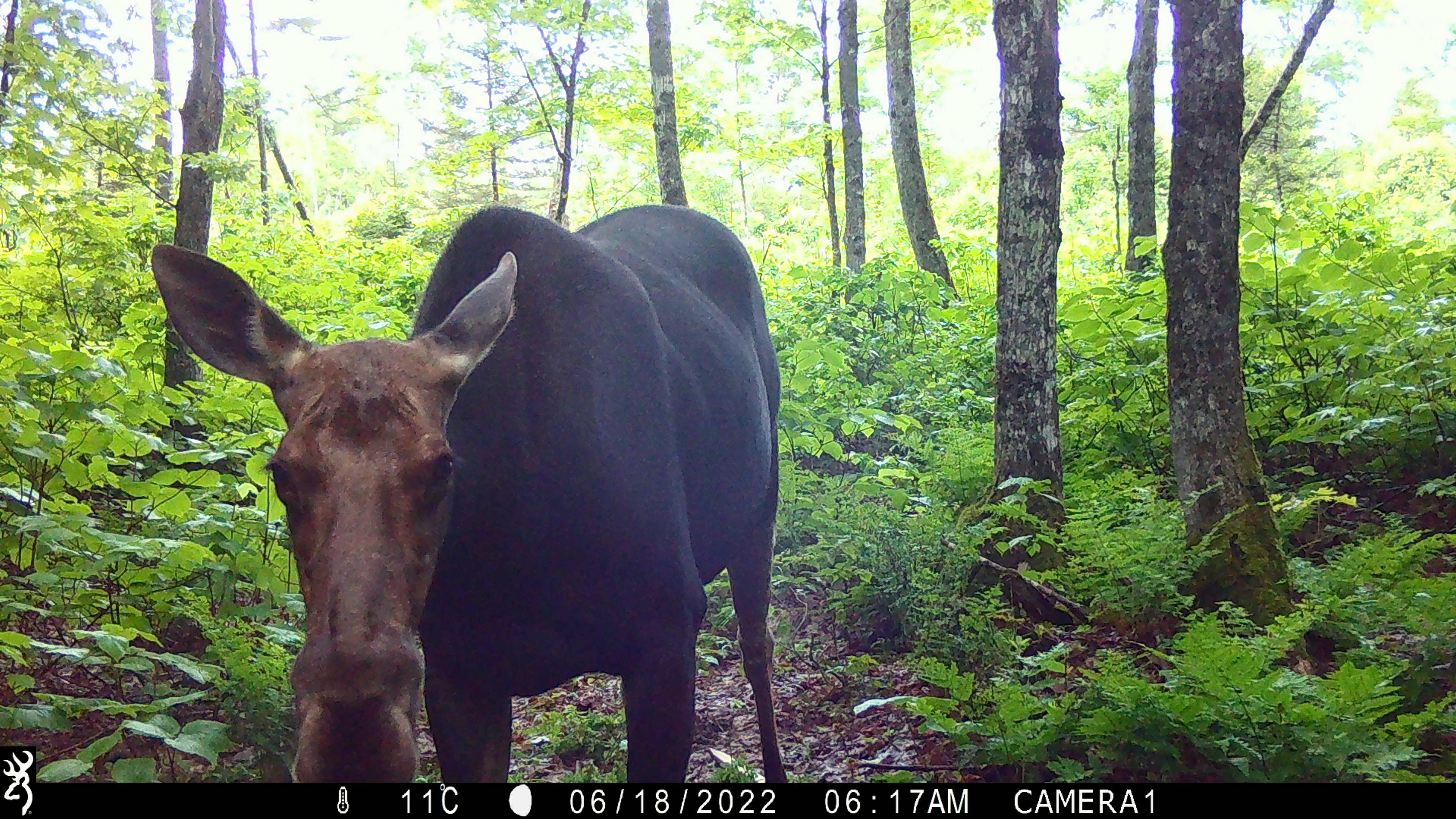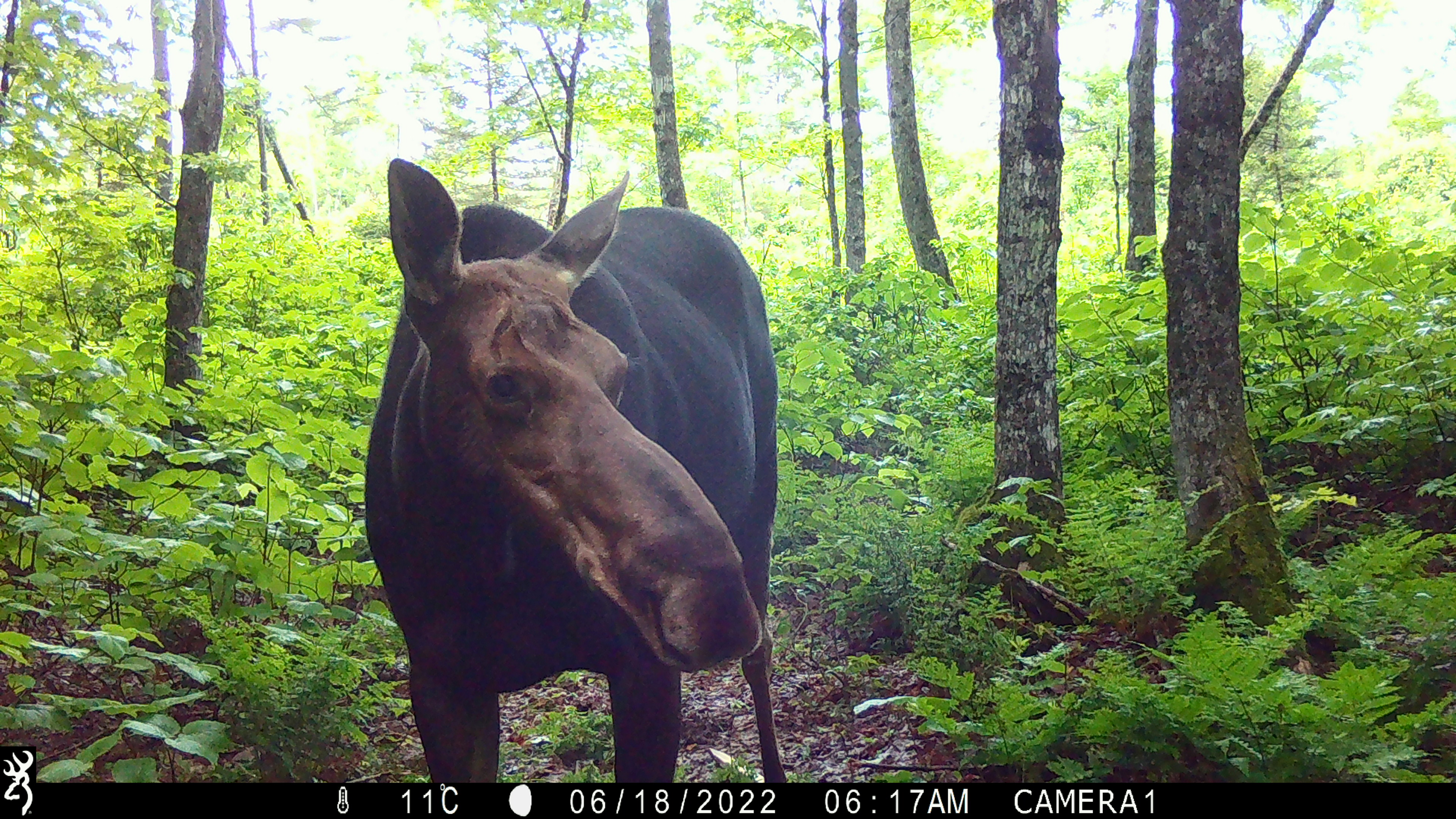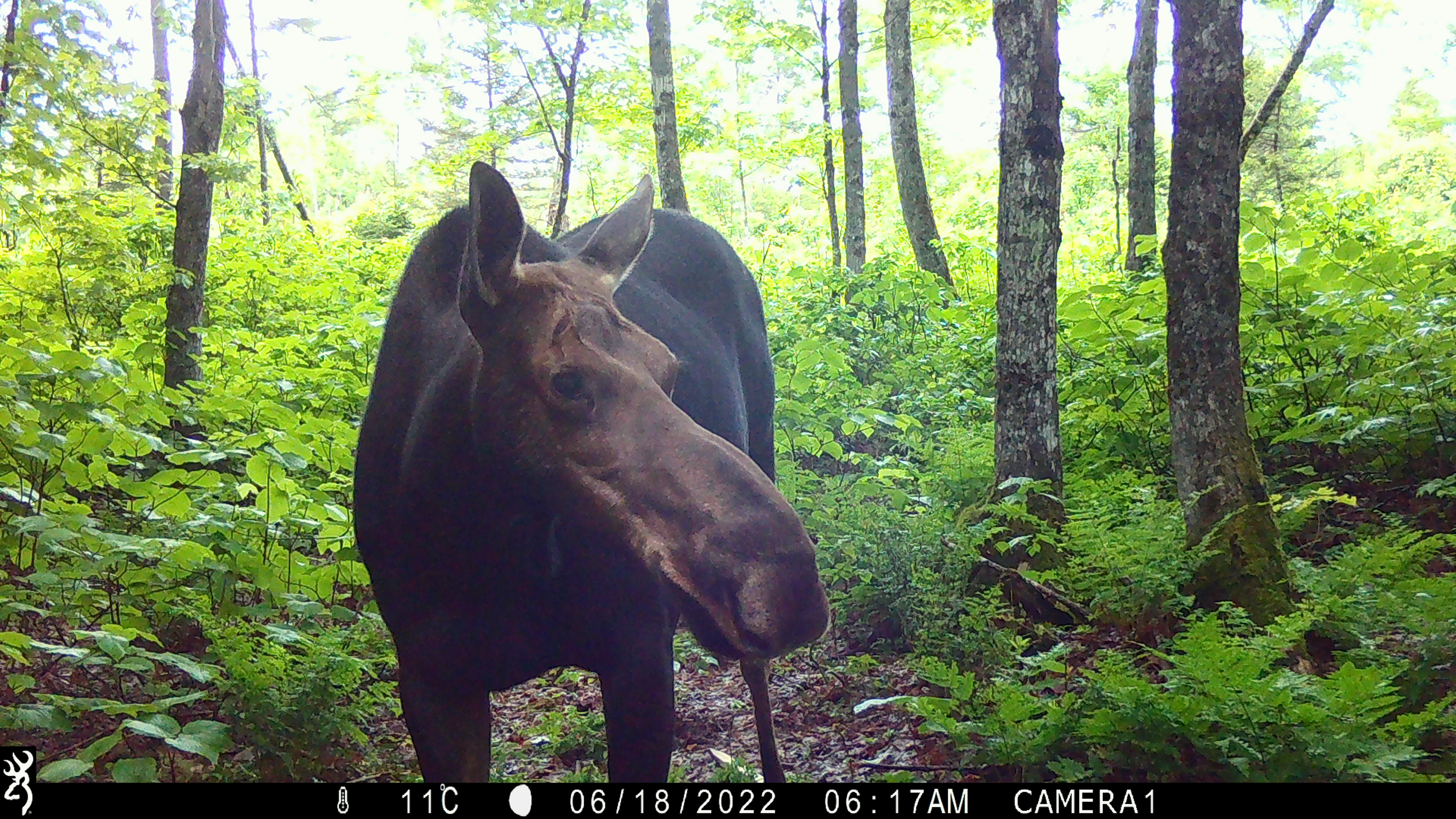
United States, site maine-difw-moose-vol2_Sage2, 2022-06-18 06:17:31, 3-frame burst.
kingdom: Animalia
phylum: Chordata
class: Mammalia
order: Artiodactyla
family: Cervidae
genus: Alces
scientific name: Alces alces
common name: moose